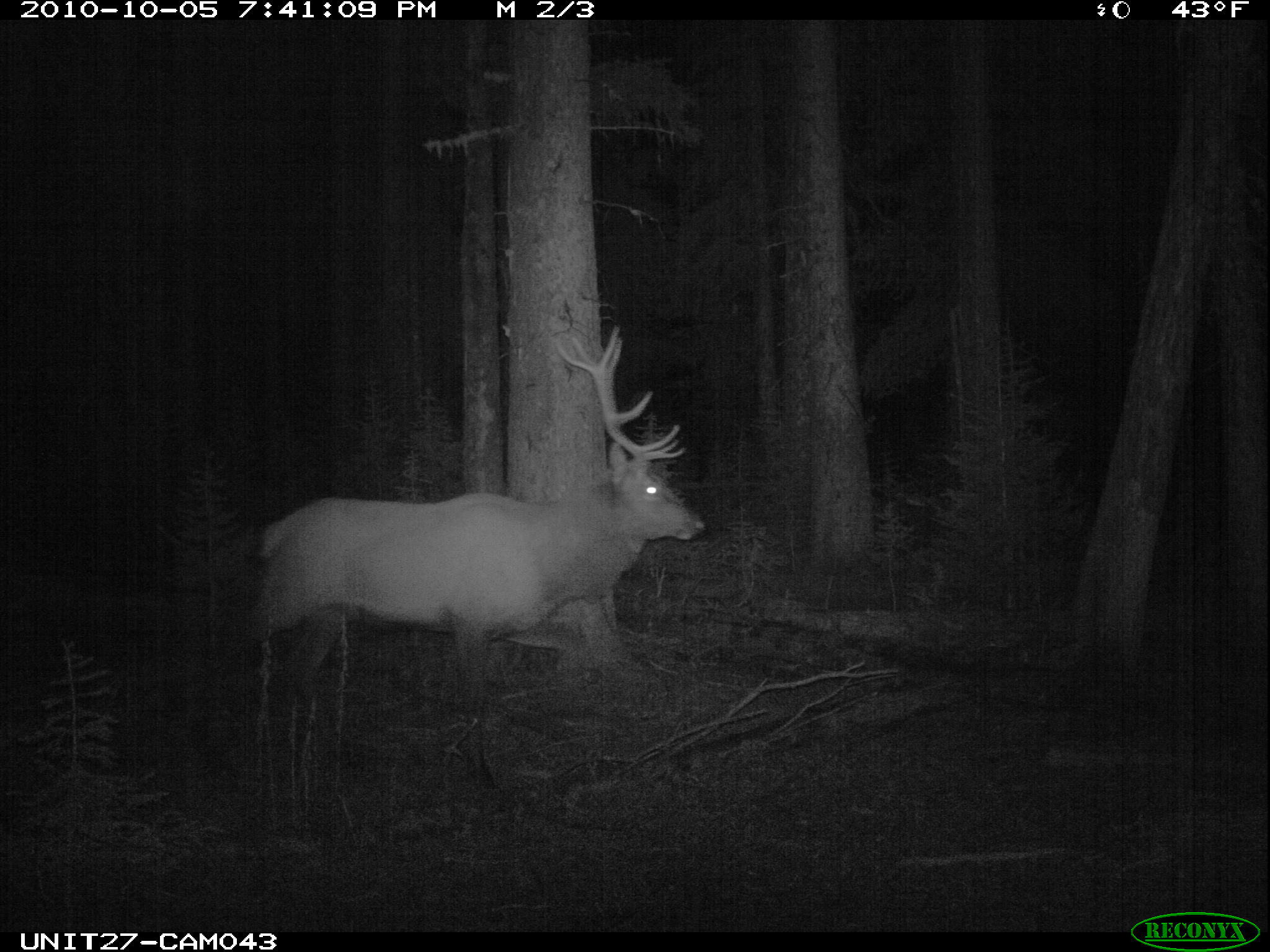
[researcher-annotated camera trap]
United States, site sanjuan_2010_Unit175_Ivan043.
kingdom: Animalia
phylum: Chordata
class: Mammalia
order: Artiodactyla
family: Cervidae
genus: Cervus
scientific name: Cervus elaphus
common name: red deer